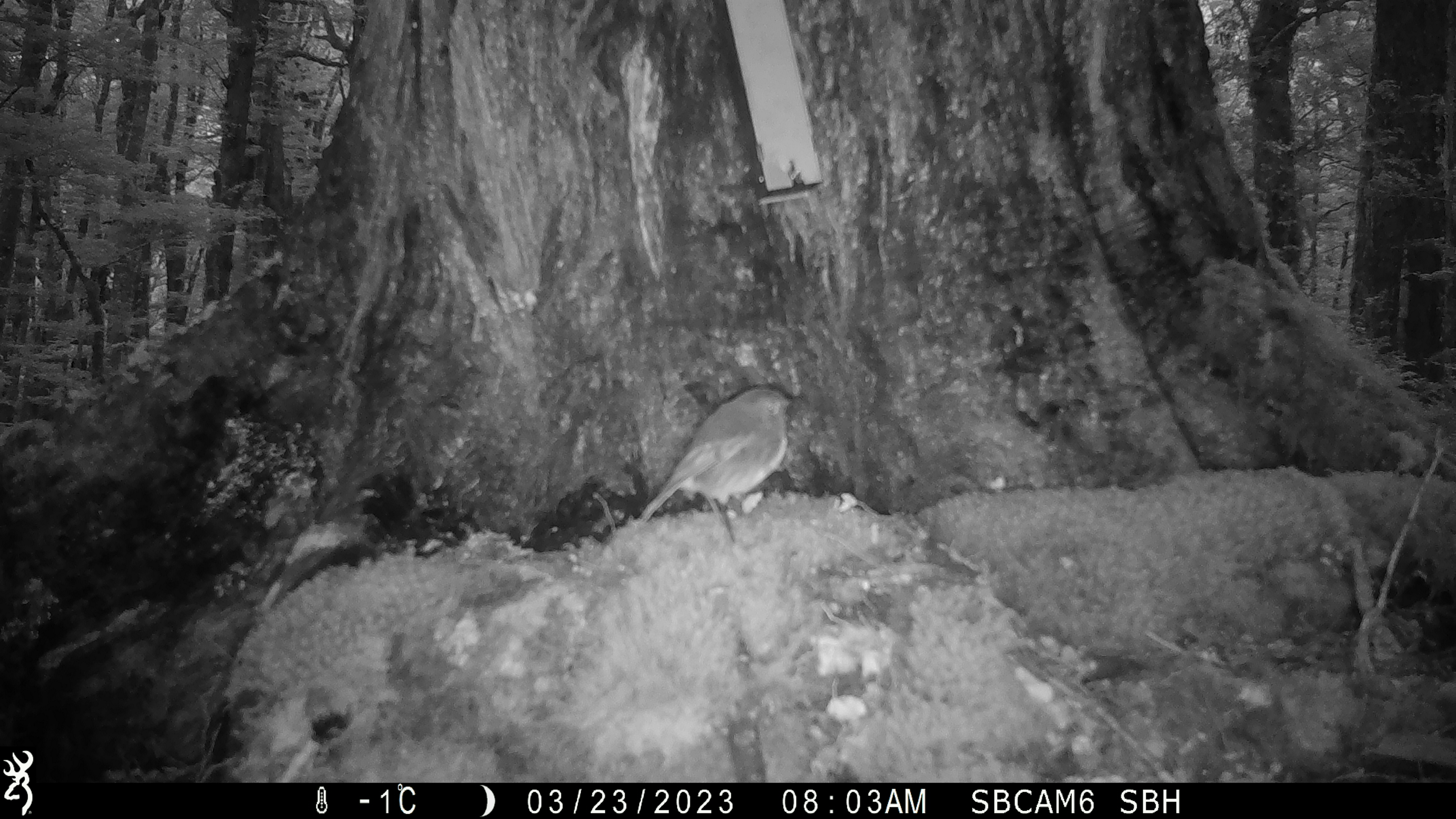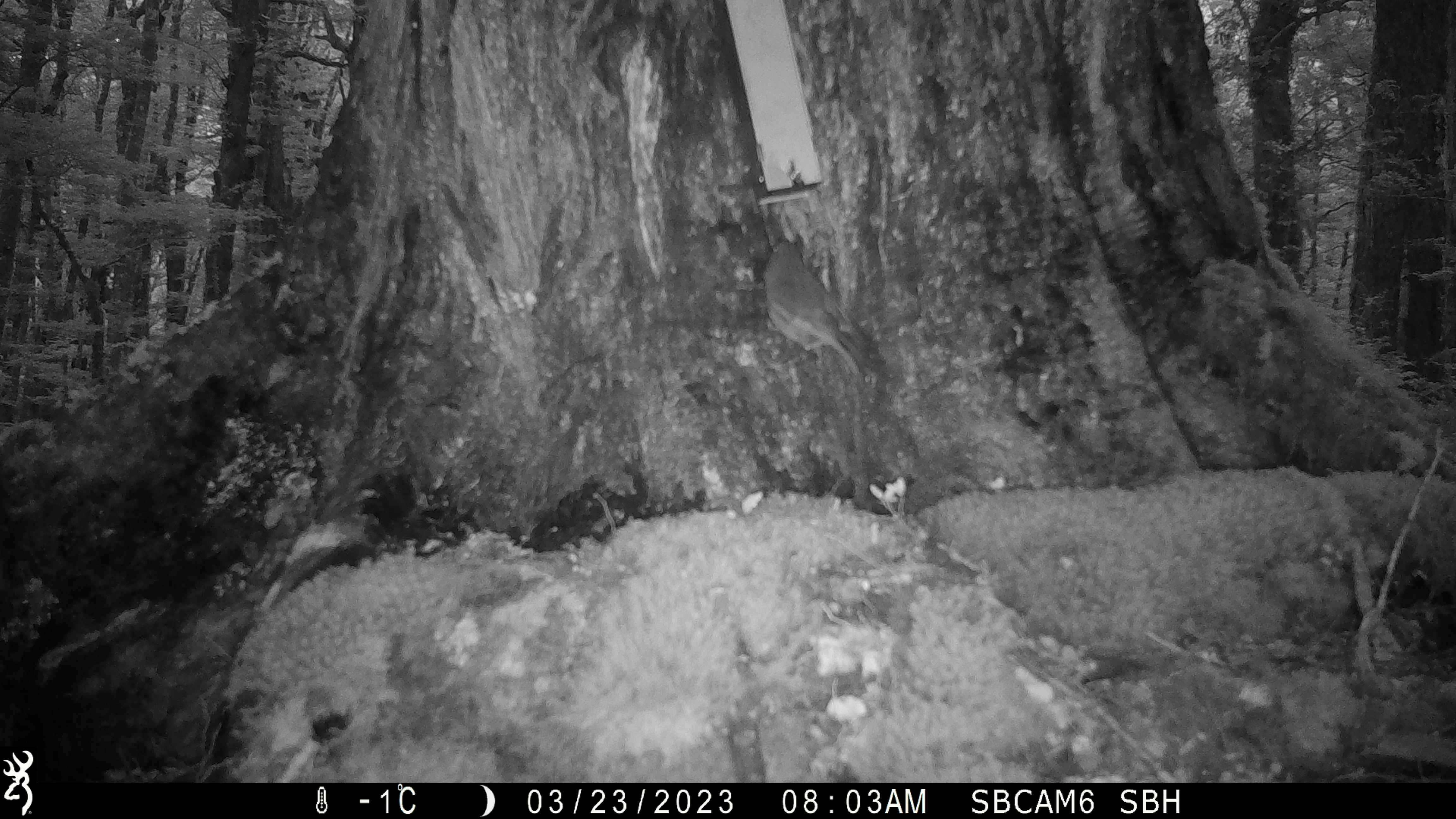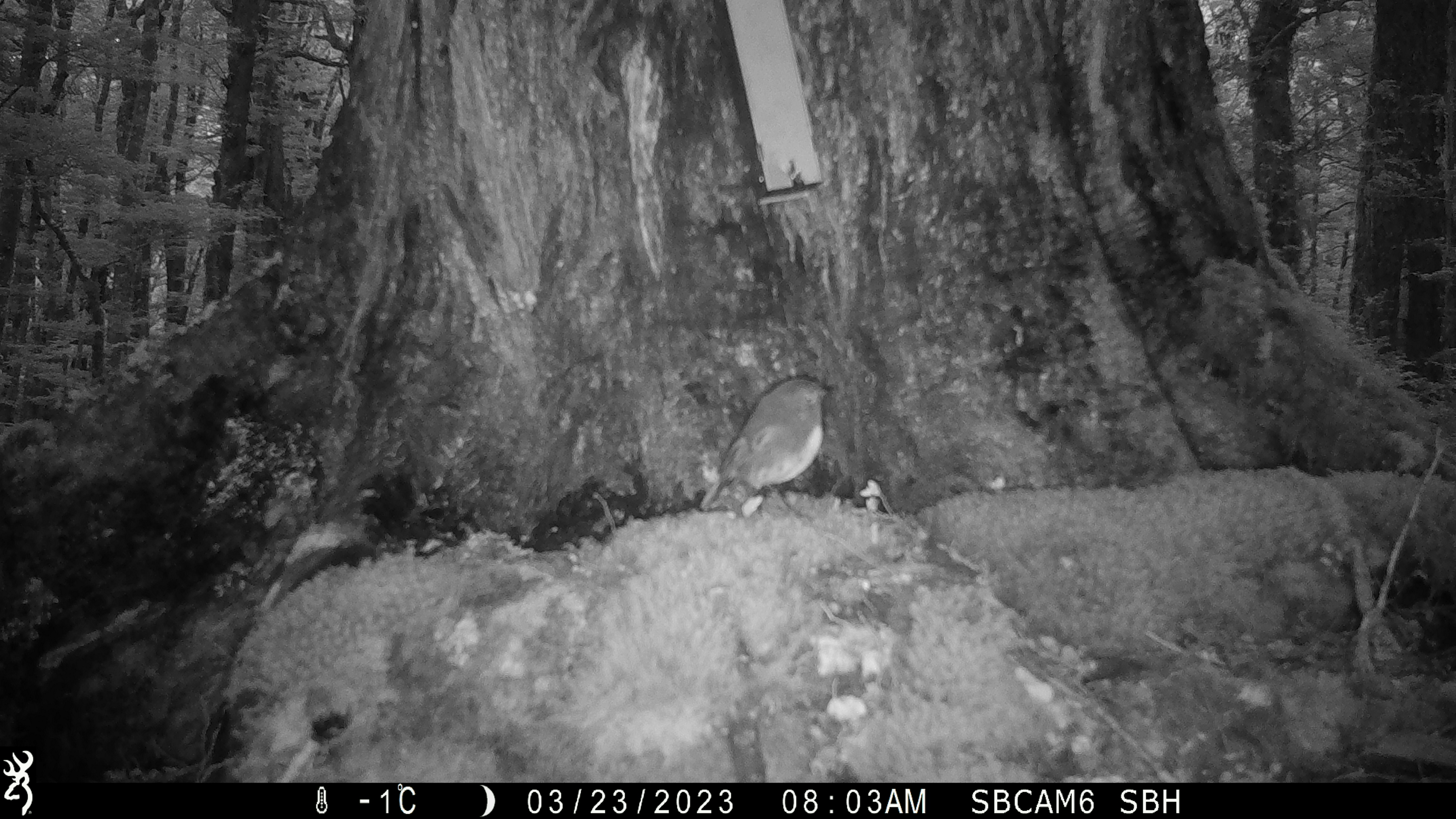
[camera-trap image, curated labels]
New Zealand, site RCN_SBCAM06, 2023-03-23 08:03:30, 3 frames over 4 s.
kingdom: Animalia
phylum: Chordata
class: Aves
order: Passeriformes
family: Petroicidae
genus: Petroica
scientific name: Petroica australis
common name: new zealand robin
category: robin